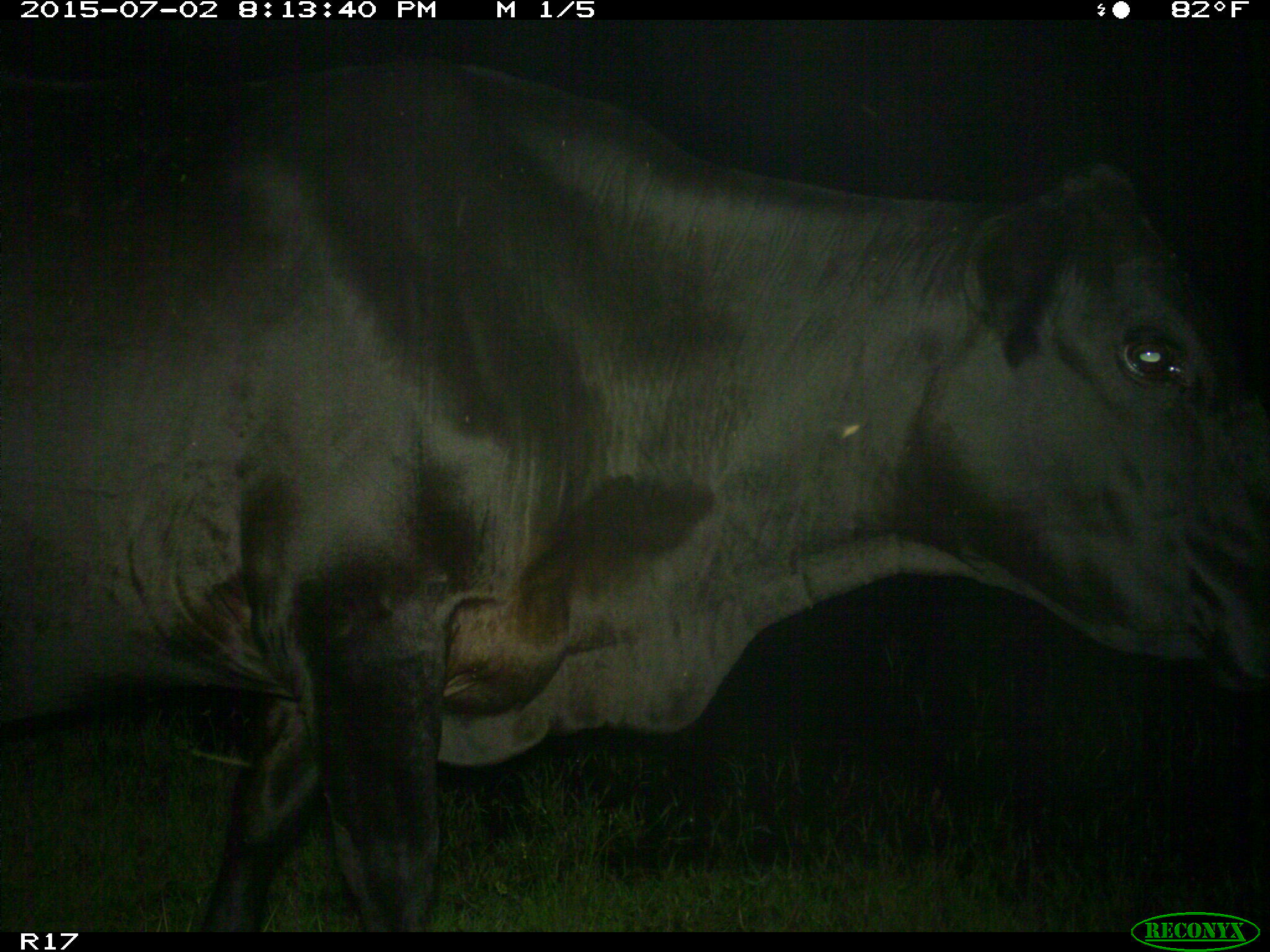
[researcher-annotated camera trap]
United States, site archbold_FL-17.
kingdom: Animalia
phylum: Chordata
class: Mammalia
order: Artiodactyla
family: Bovidae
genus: Bos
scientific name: Bos taurus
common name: domestic cow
Bos taurus (domestic cow).